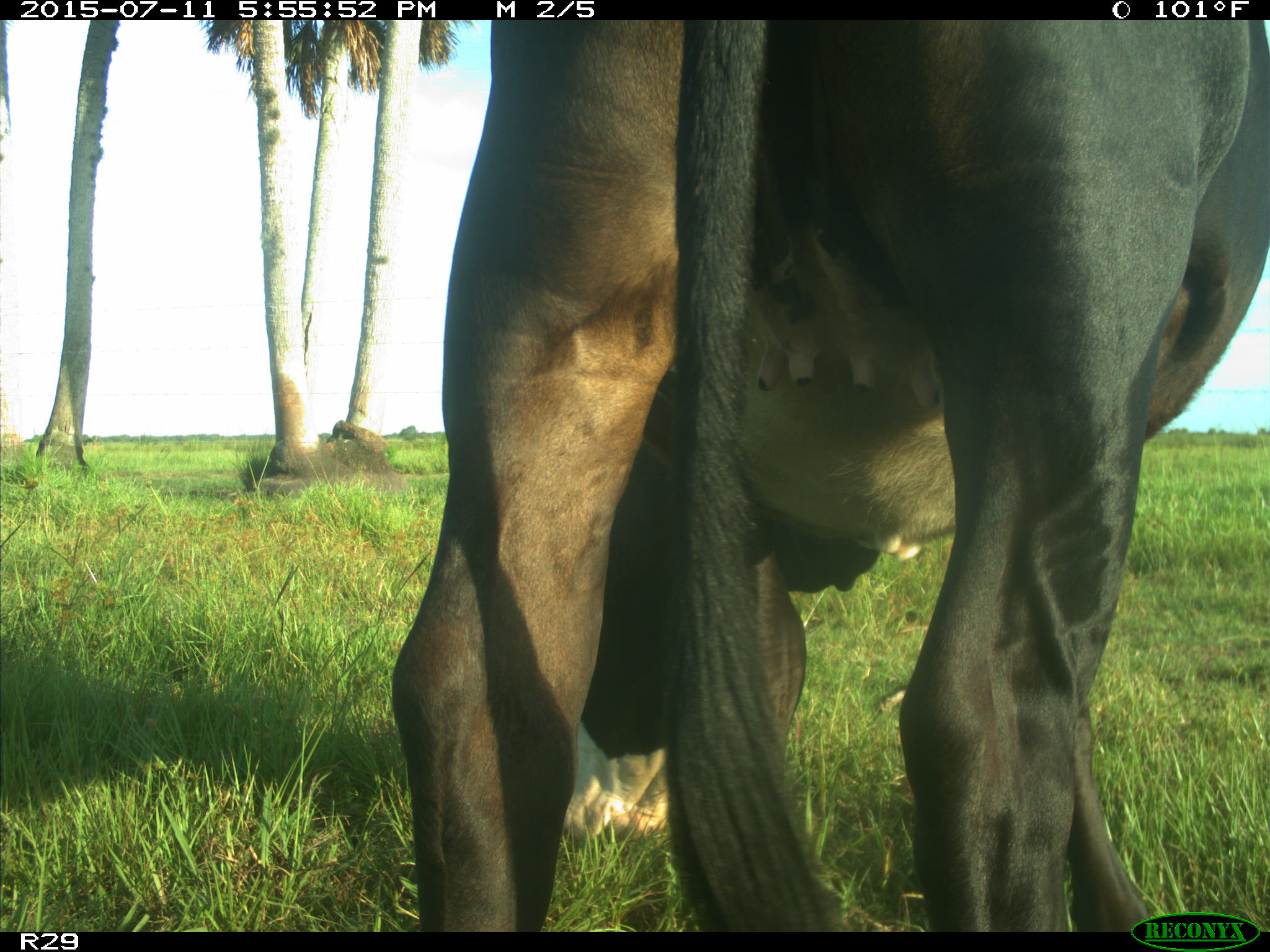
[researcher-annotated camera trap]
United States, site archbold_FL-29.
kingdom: Animalia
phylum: Chordata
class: Mammalia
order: Artiodactyla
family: Bovidae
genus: Bos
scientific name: Bos taurus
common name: domestic cow